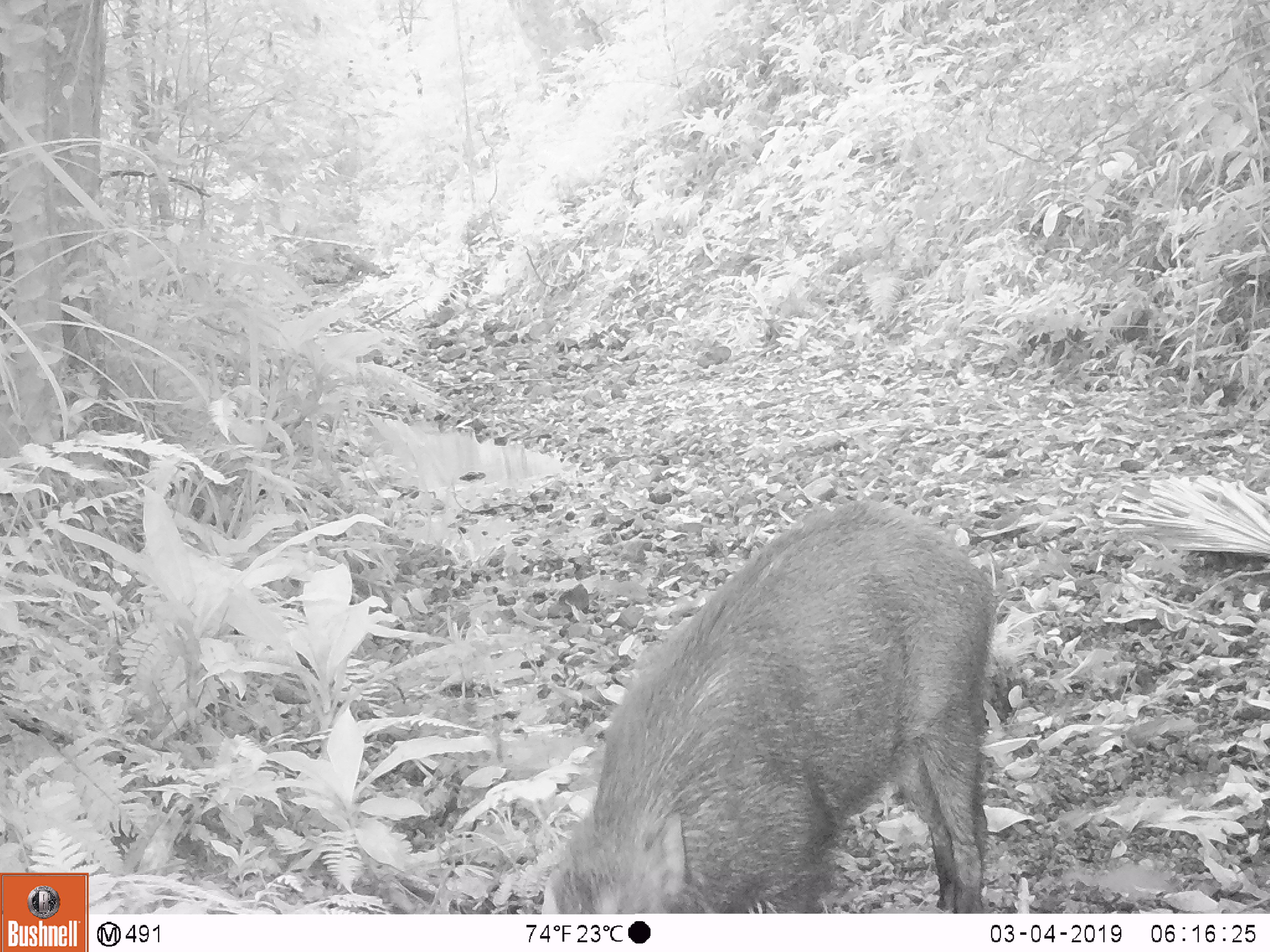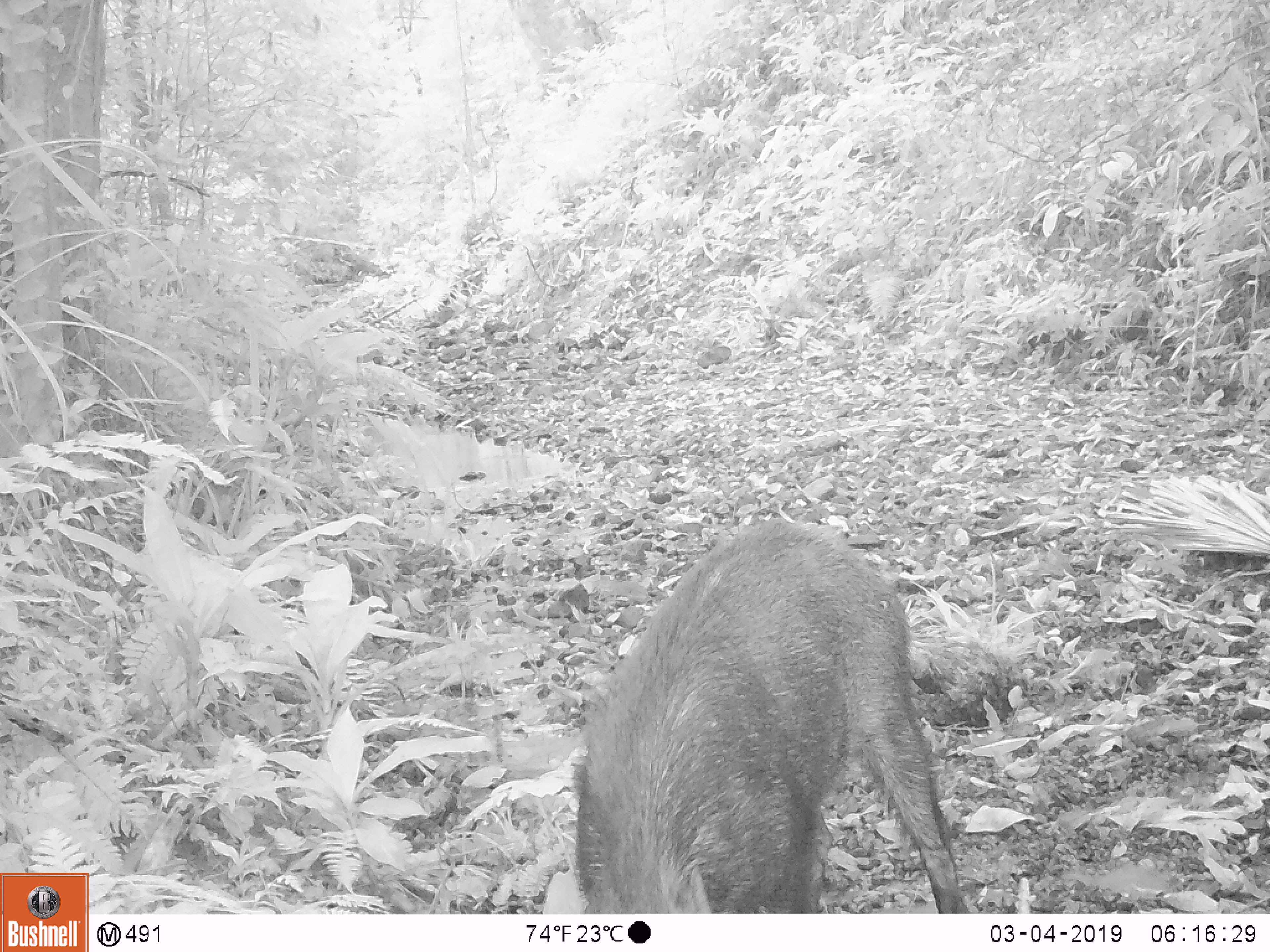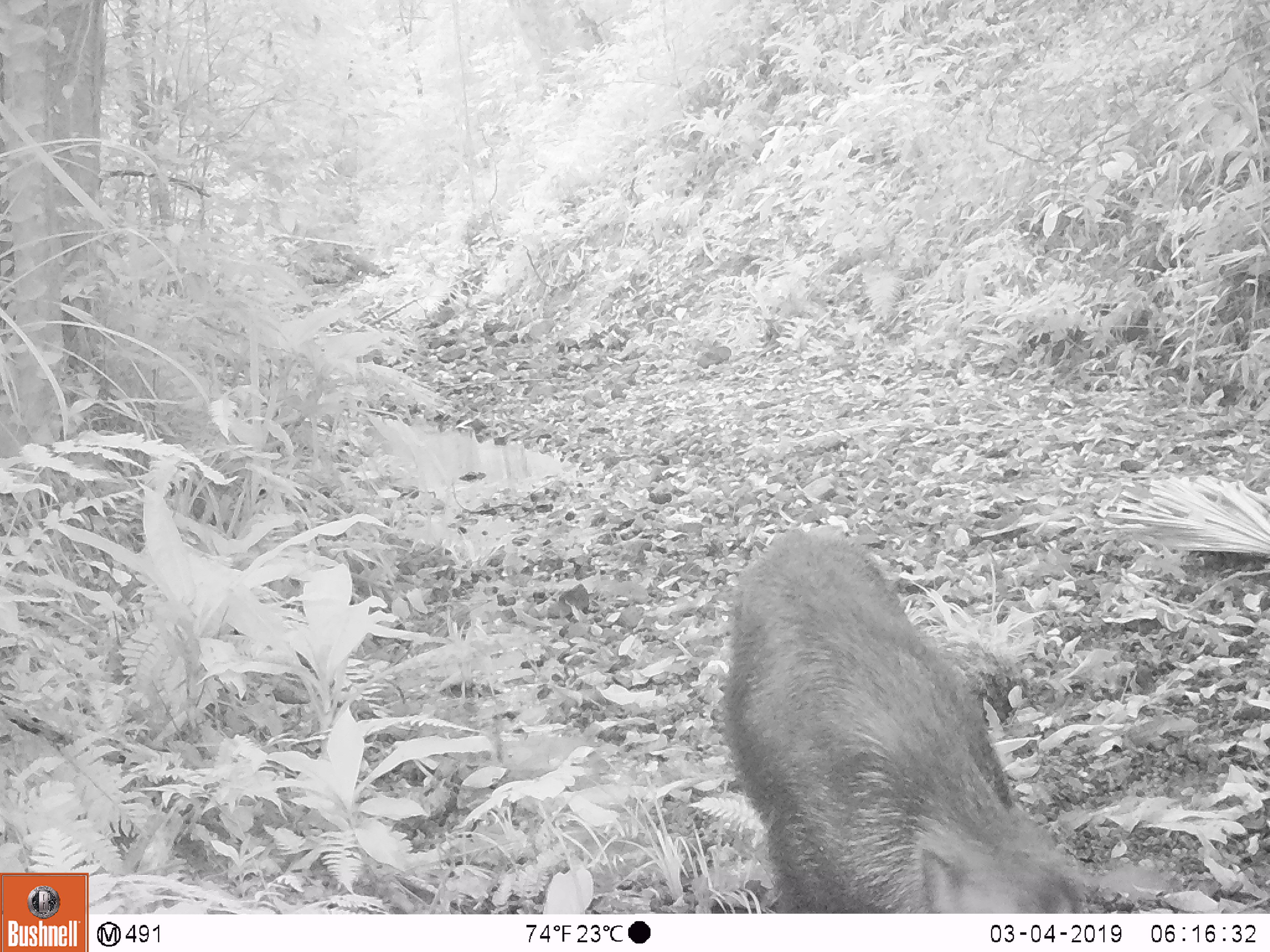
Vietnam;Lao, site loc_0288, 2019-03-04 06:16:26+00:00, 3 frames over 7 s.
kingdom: Animalia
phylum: Chordata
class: Mammalia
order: Artiodactyla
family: Suidae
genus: Sus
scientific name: Sus scrofa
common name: eurasian wild pig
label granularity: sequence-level